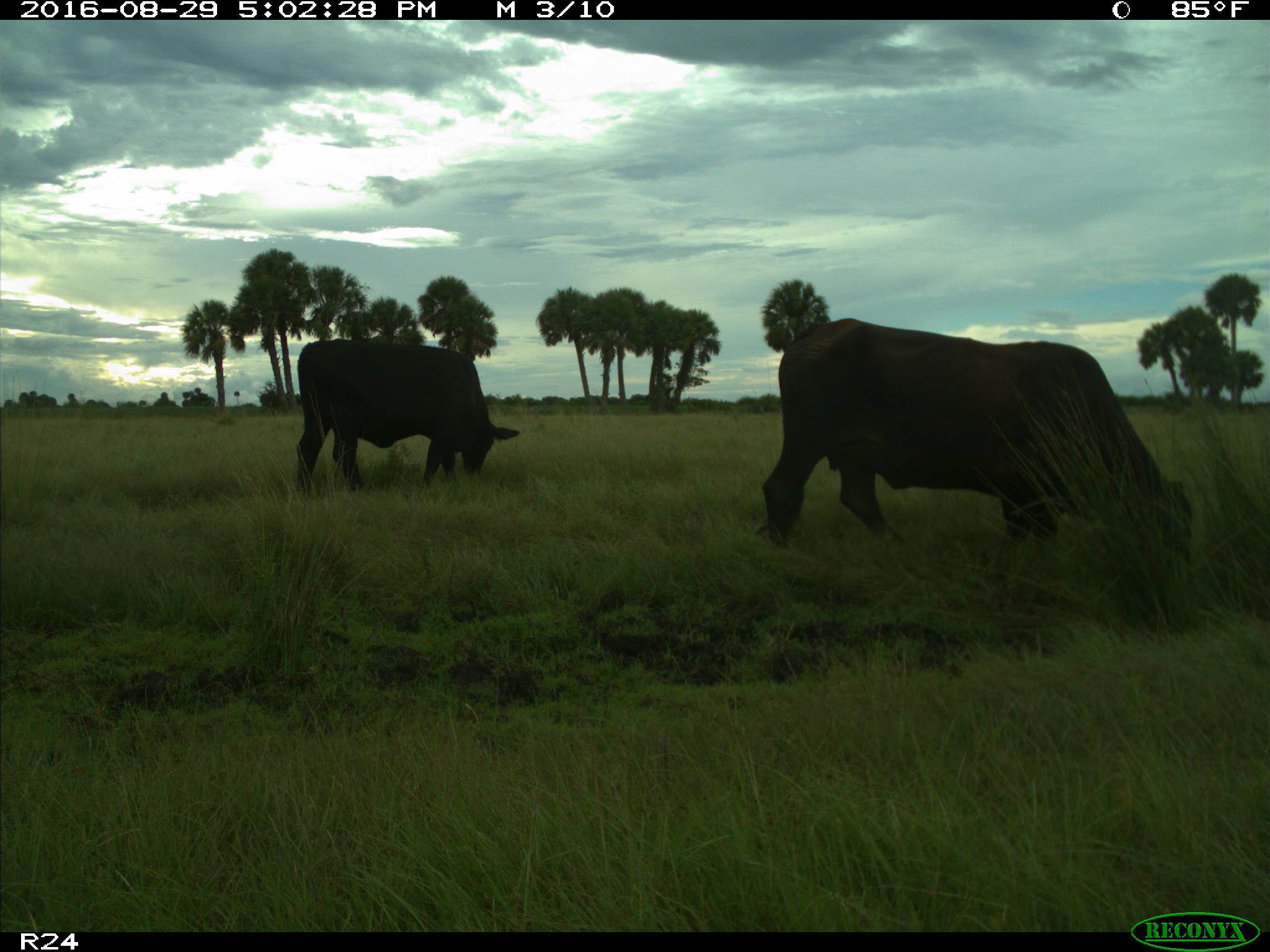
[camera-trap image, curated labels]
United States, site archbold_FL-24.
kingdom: Animalia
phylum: Chordata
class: Mammalia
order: Artiodactyla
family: Bovidae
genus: Bos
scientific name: Bos taurus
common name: domestic cow